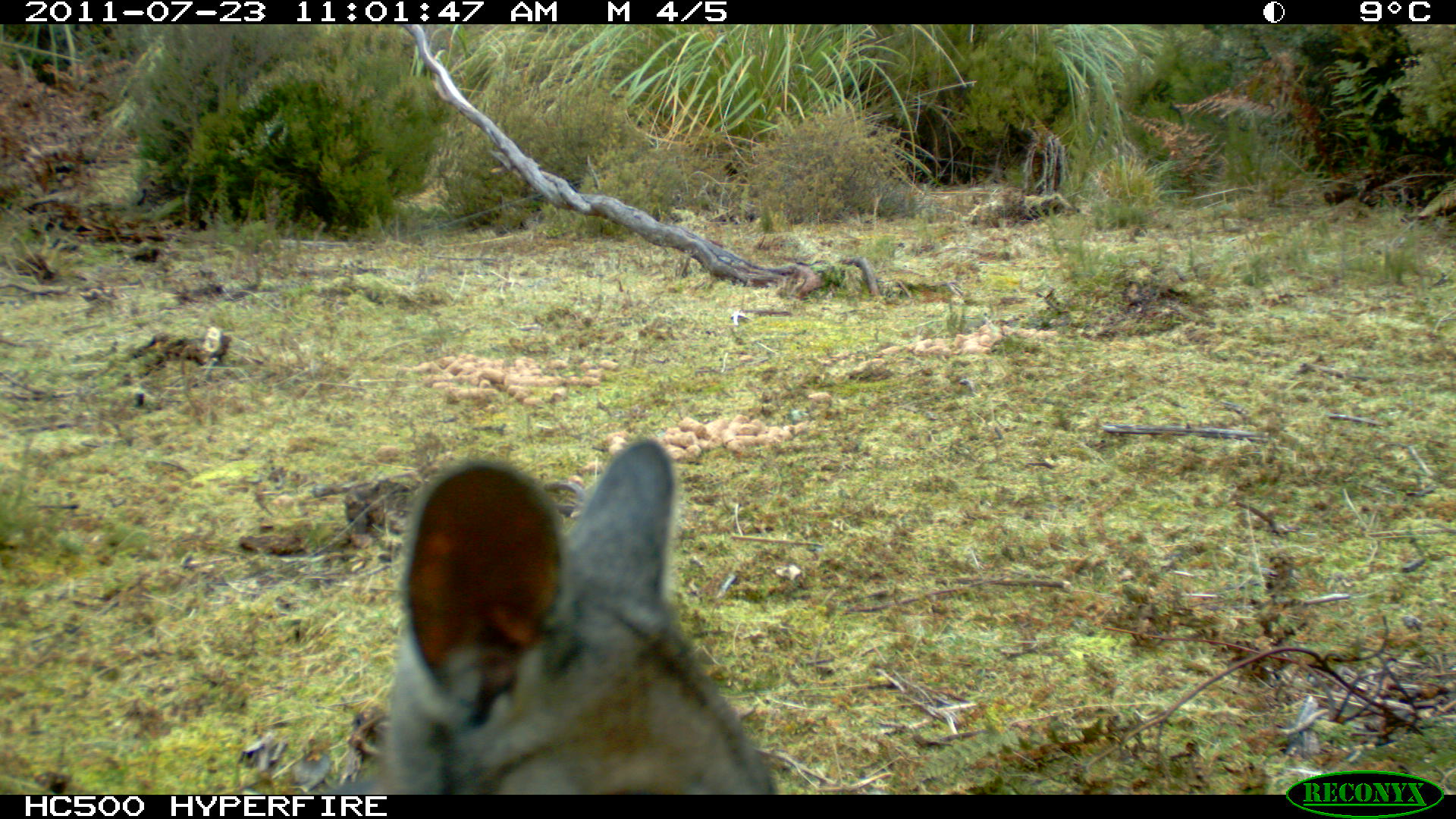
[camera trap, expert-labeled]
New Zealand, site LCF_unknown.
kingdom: Animalia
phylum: Chordata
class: Mammalia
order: Diprotodontia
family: Macropodidae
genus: Notamacropus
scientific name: Notamacropus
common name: wallaby